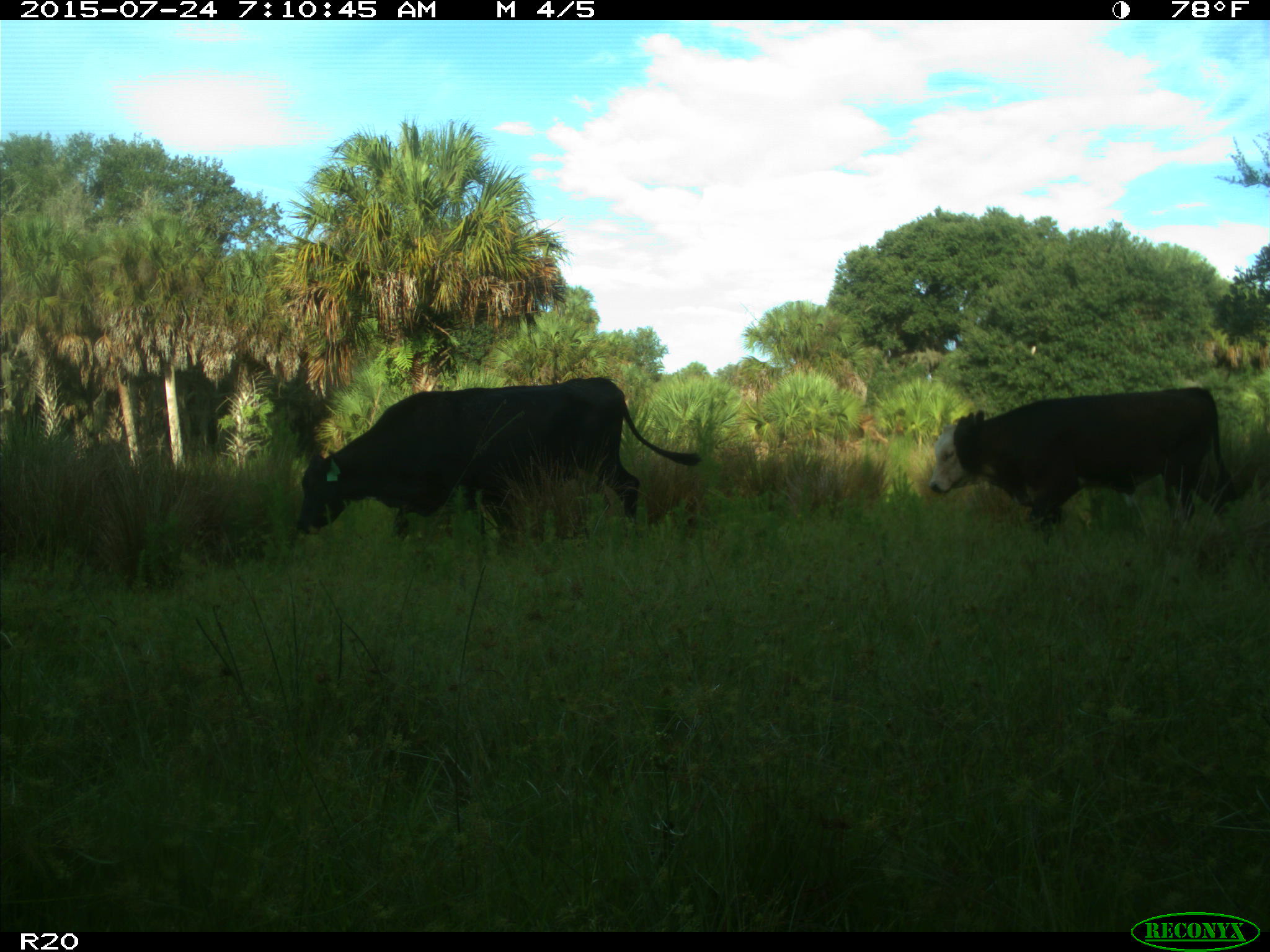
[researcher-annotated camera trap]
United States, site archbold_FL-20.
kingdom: Animalia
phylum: Chordata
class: Mammalia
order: Artiodactyla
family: Bovidae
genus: Bos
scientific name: Bos taurus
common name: domestic cow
Bos taurus (domestic cow).